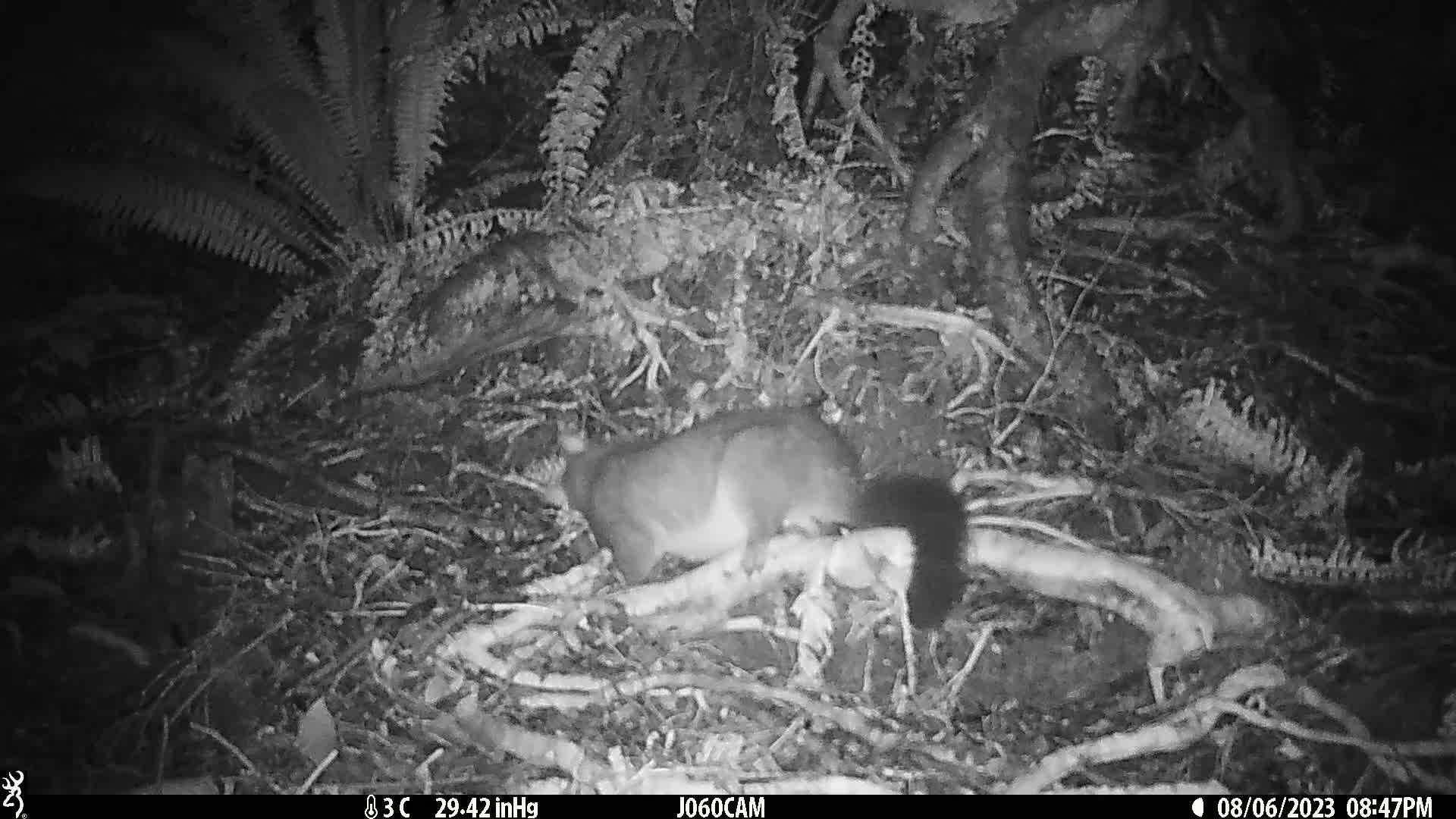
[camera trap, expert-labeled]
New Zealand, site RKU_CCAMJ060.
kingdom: Animalia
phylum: Chordata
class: Mammalia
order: Diprotodontia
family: Phalangeridae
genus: Trichosurus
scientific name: Trichosurus vulpecula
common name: common brushtail possum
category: possum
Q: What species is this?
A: Possum (common brushtail possum) (Trichosurus vulpecula).